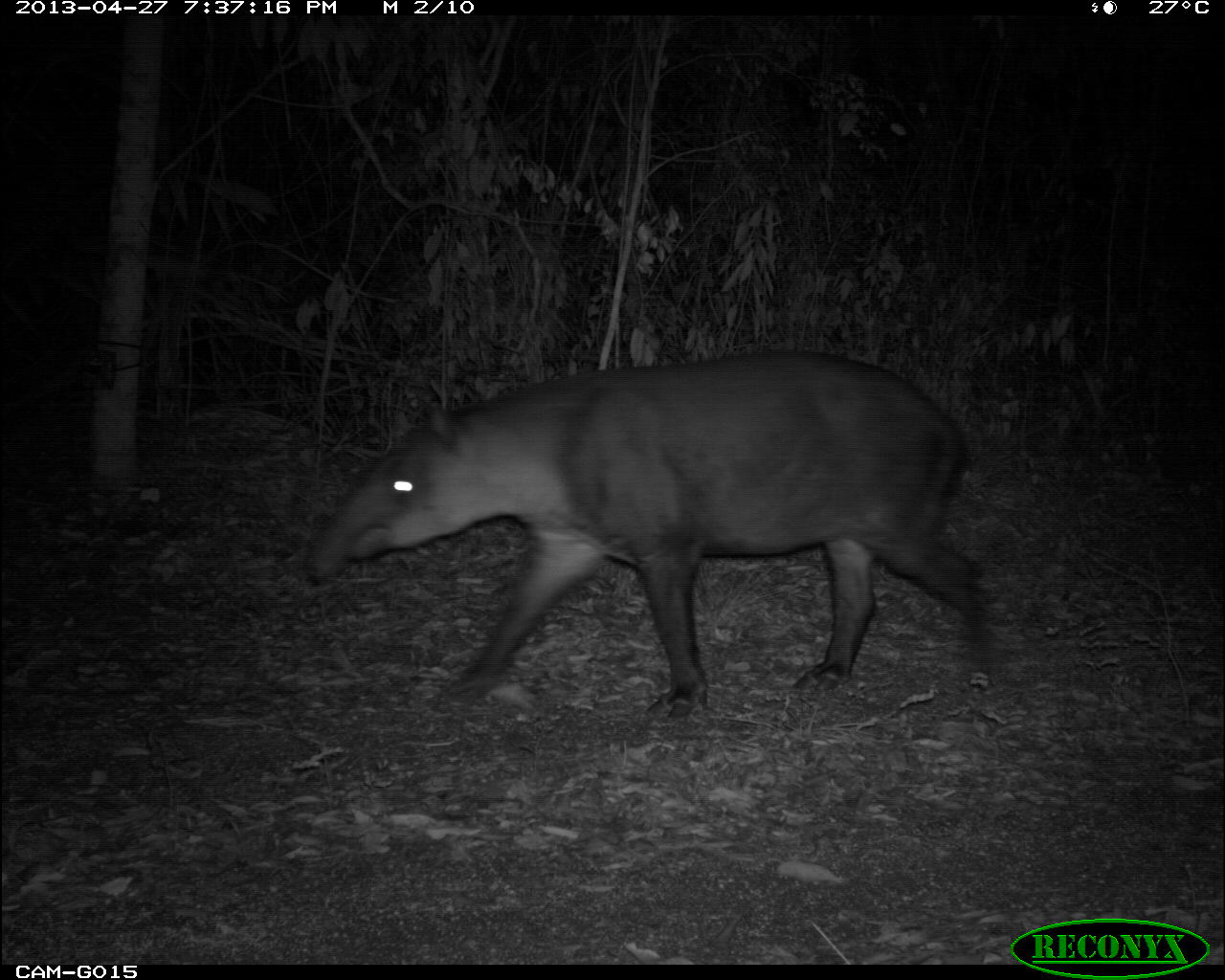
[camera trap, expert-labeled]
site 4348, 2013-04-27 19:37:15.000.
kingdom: Animalia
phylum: Chordata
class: Mammalia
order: Perissodactyla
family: Tapiridae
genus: Tapirus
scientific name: Tapirus bairdii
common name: baird's tapir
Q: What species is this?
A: Tapirus bairdii (baird's tapir).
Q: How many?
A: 1.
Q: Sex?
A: Male.